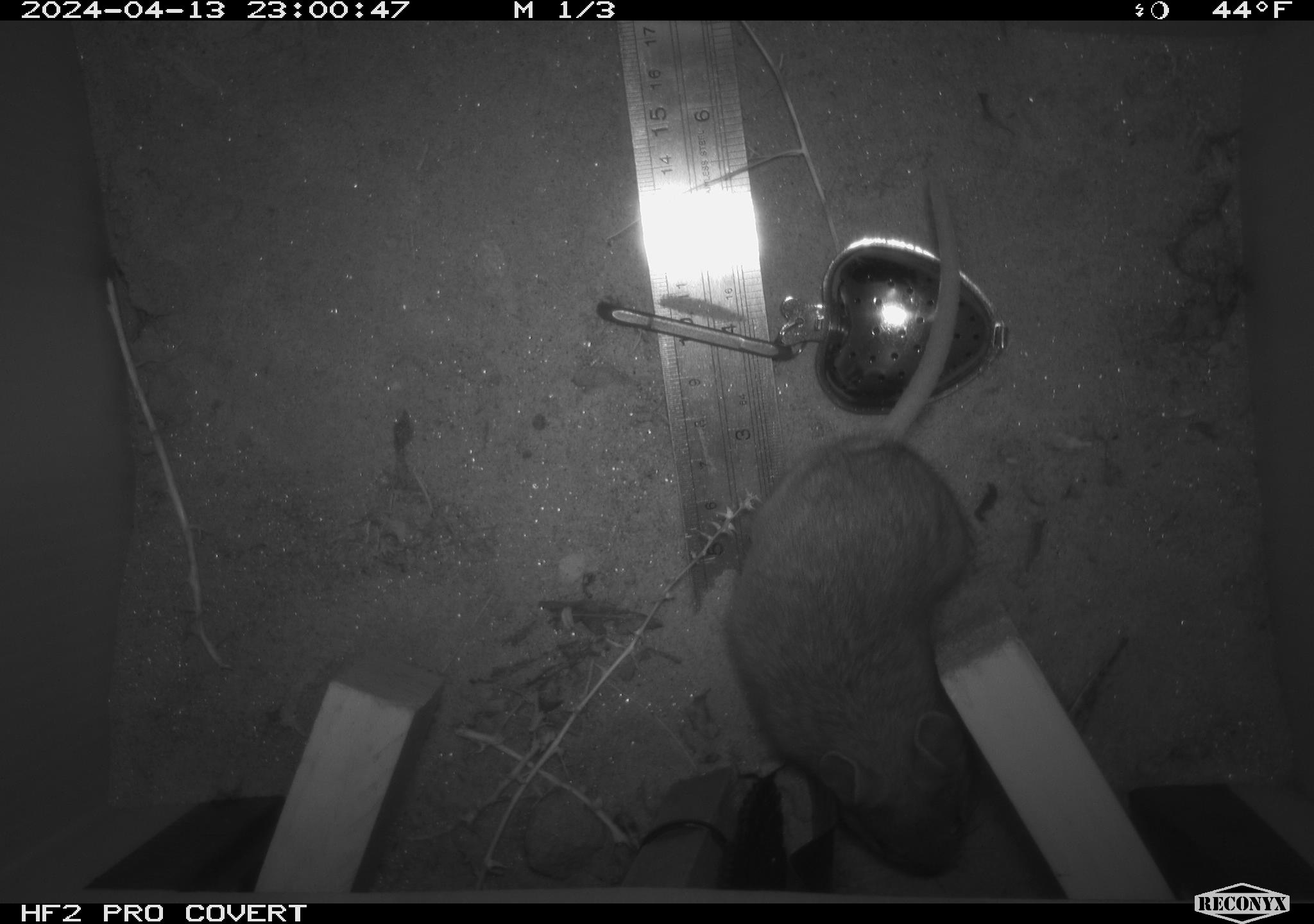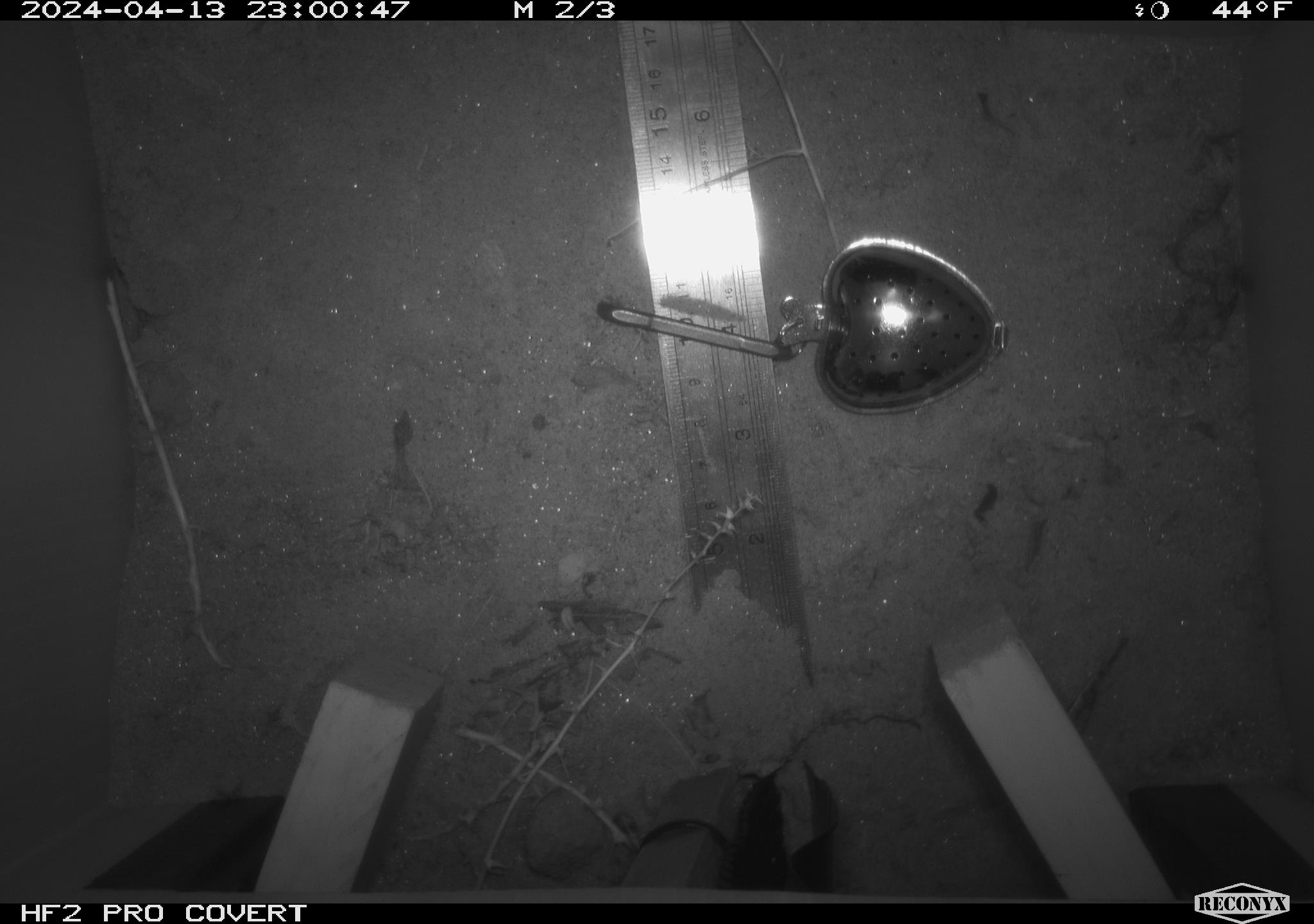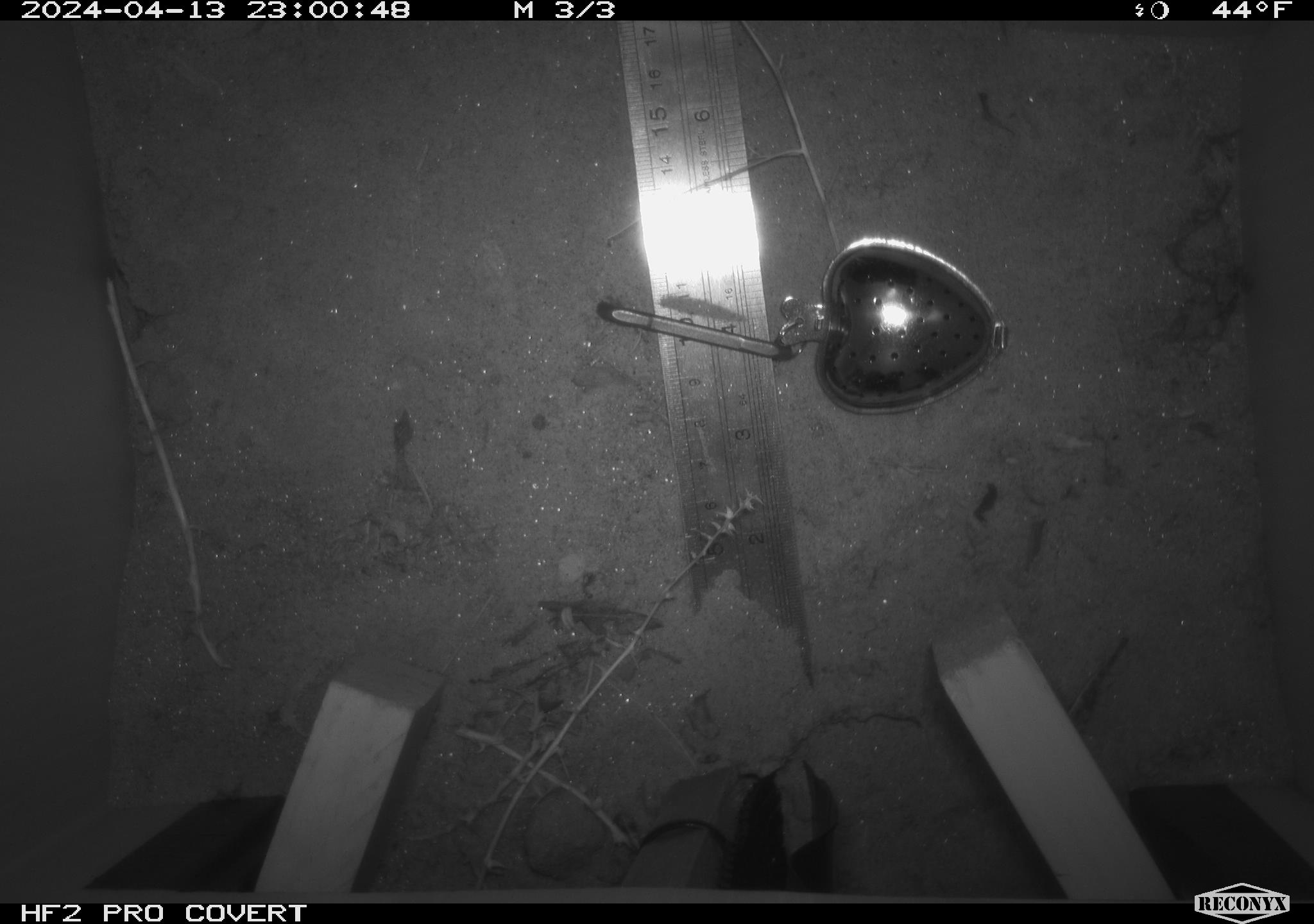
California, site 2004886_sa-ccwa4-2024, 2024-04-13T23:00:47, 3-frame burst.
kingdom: Animalia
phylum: Chordata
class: Mammalia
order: Rodentia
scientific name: Rodentia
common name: woodrat or rat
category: woodrat or rat species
Woodrat or rat species (woodrat or rat) (Rodentia).